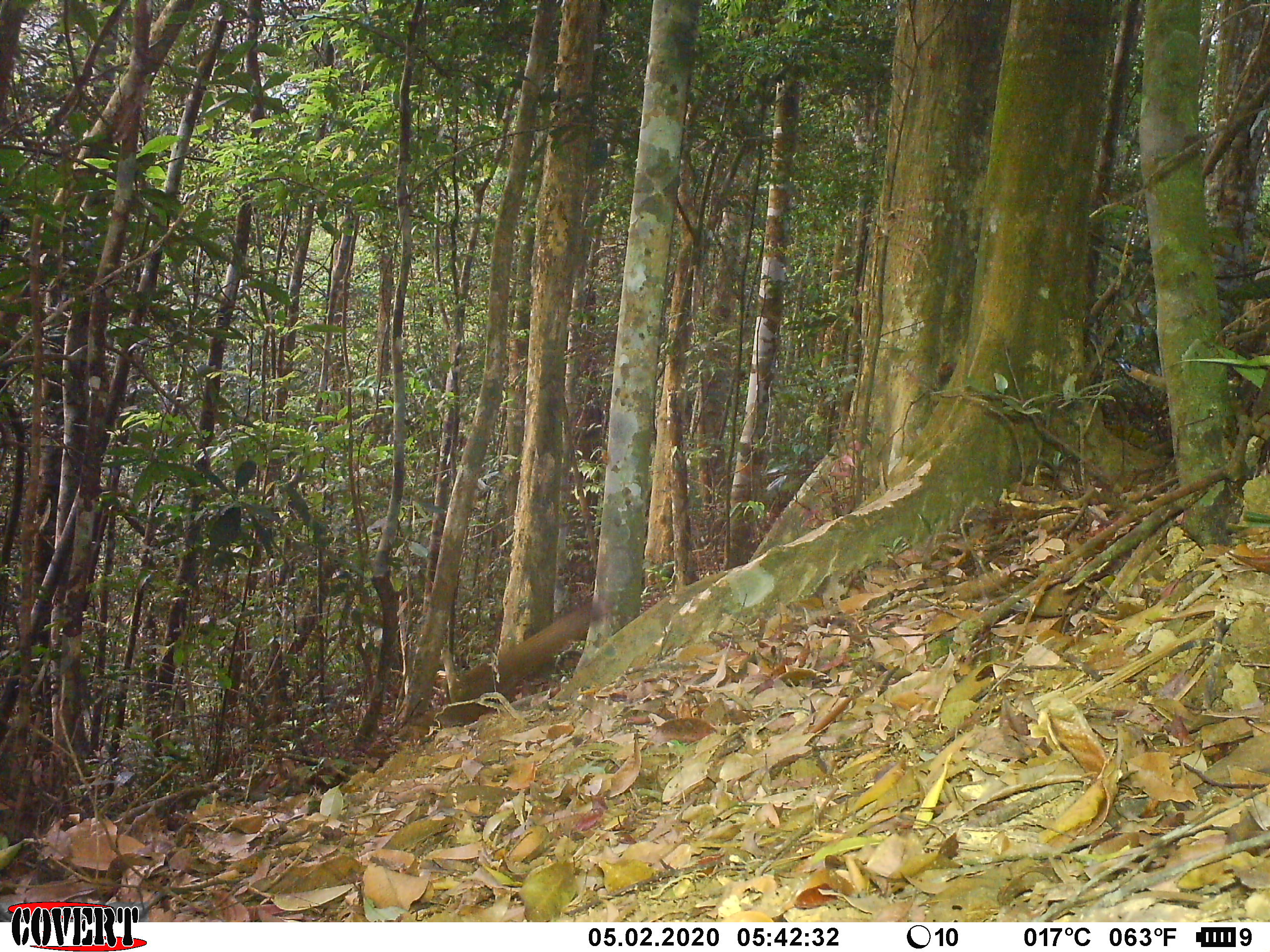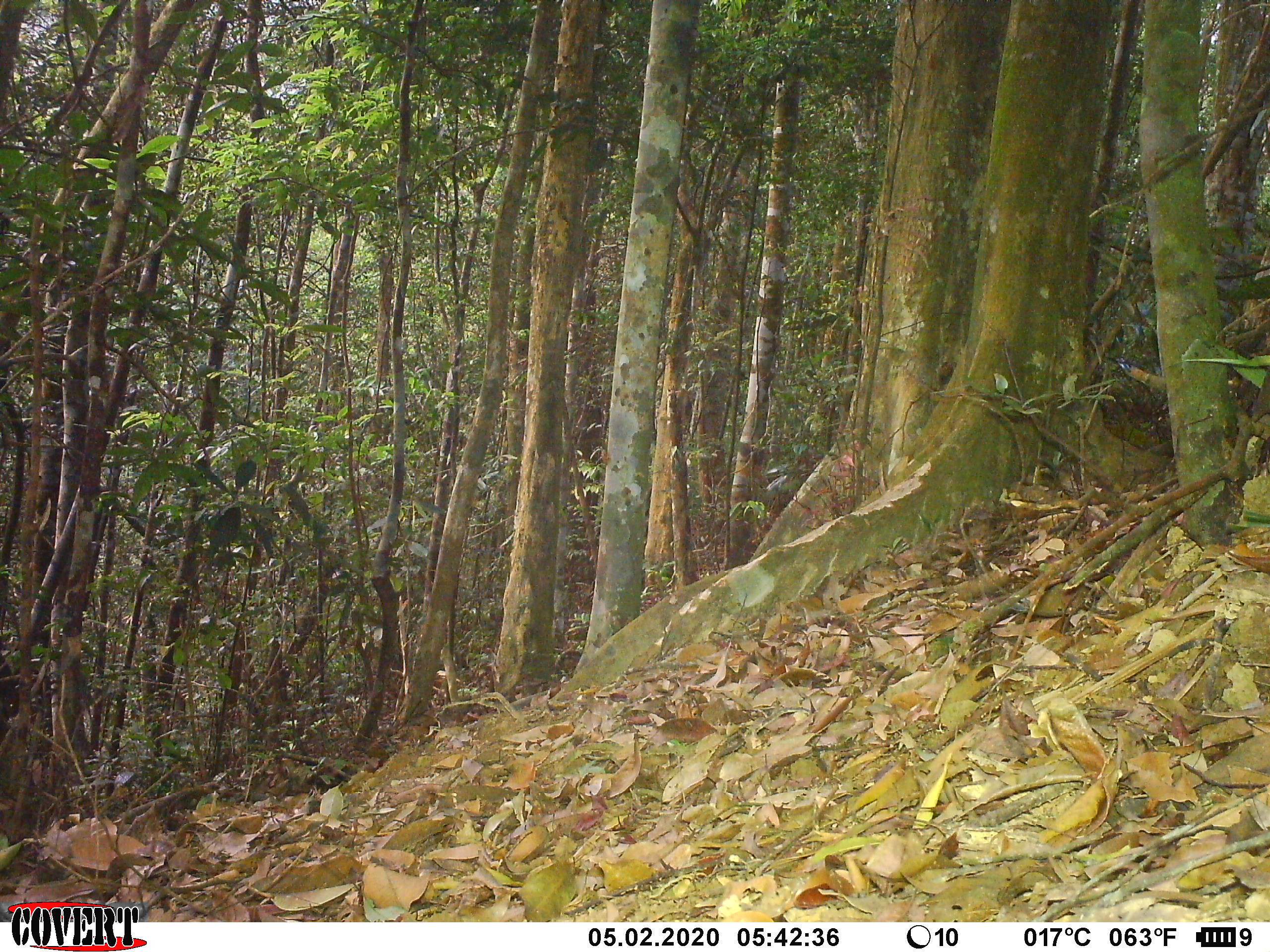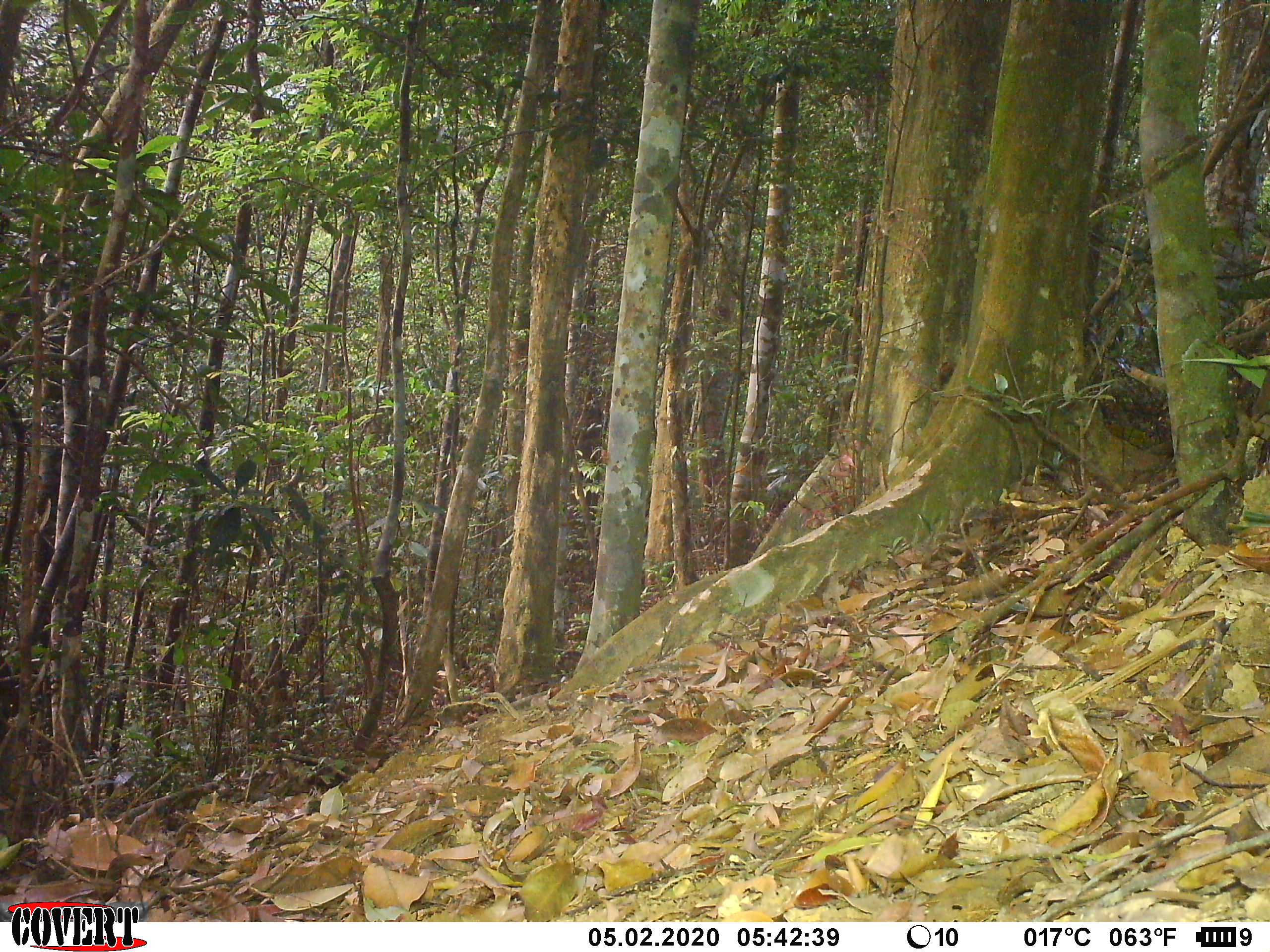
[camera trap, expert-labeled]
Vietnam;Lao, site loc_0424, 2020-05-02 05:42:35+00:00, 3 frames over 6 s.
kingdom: Animalia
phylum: Chordata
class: Mammalia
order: Rodentia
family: Sciuridae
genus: Callosciurus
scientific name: Callosciurus erythraeus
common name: pallas's squirrel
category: pallass squirrel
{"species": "pallass squirrel (pallas's squirrel) (Callosciurus erythraeus)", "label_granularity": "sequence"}